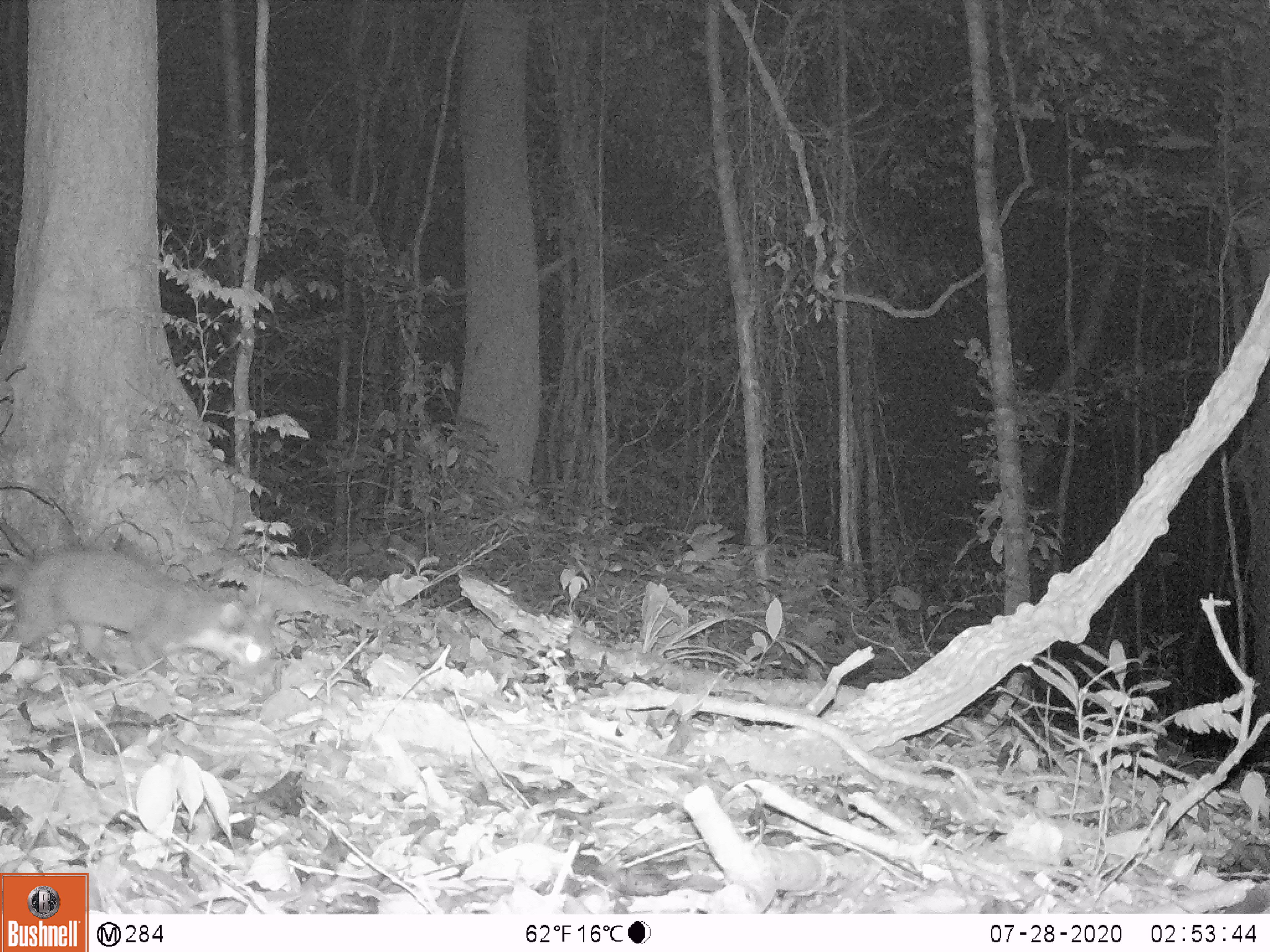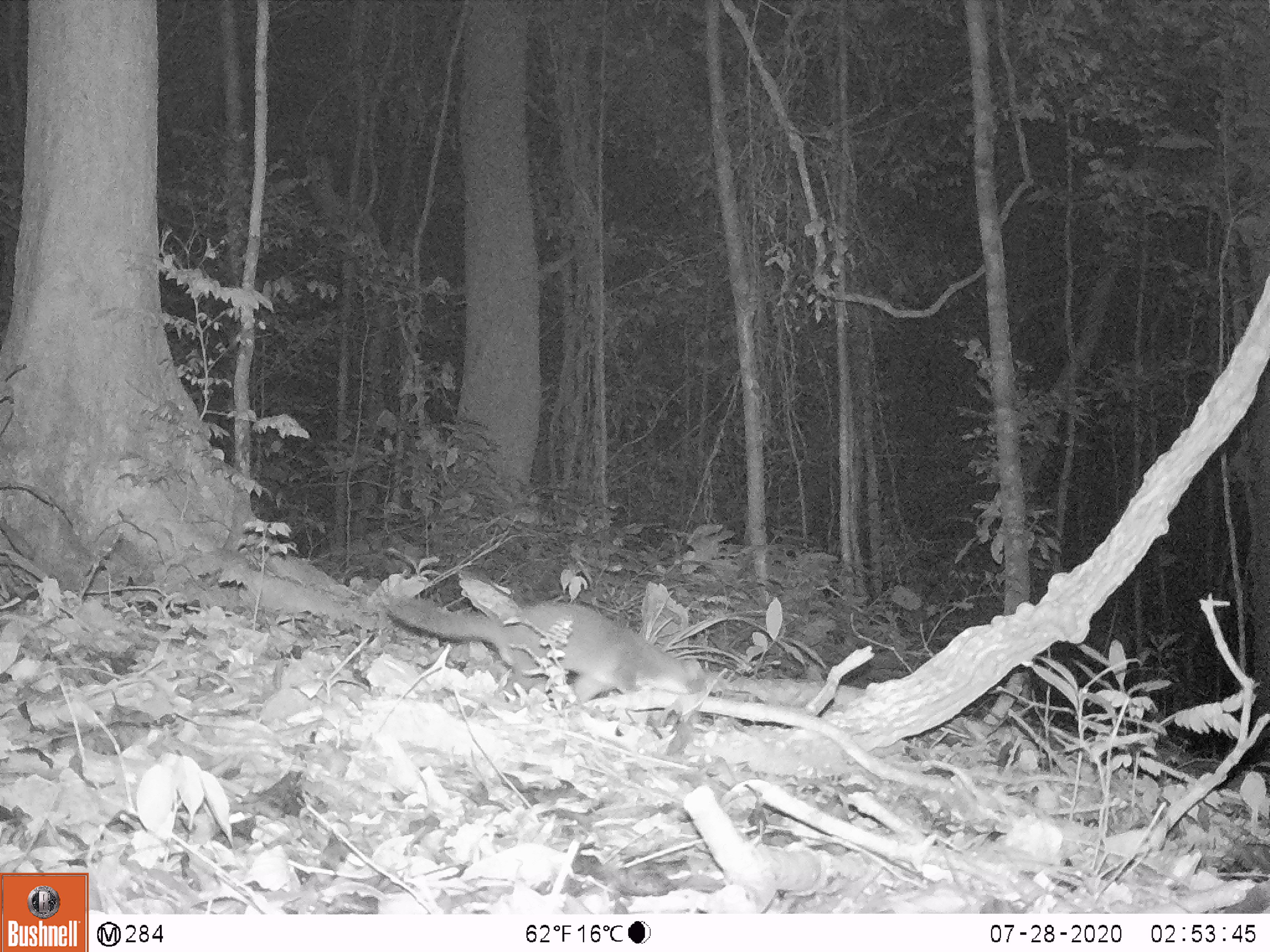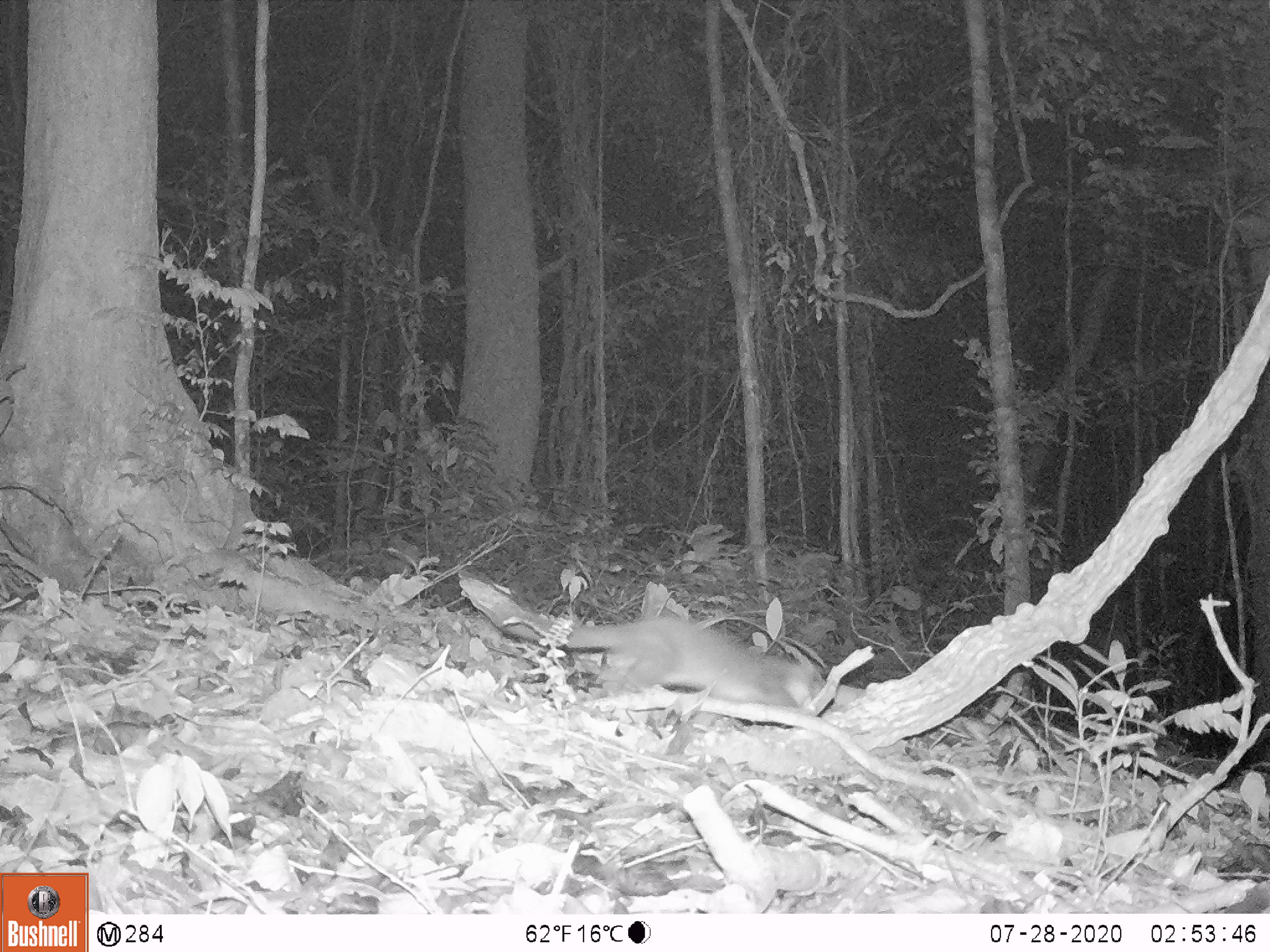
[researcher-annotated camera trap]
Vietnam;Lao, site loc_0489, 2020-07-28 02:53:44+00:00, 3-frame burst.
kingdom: Animalia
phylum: Chordata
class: Mammalia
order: Carnivora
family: Mustelidae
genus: Melogale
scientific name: Melogale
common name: ferret badger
Ferret badger (Melogale). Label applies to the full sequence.